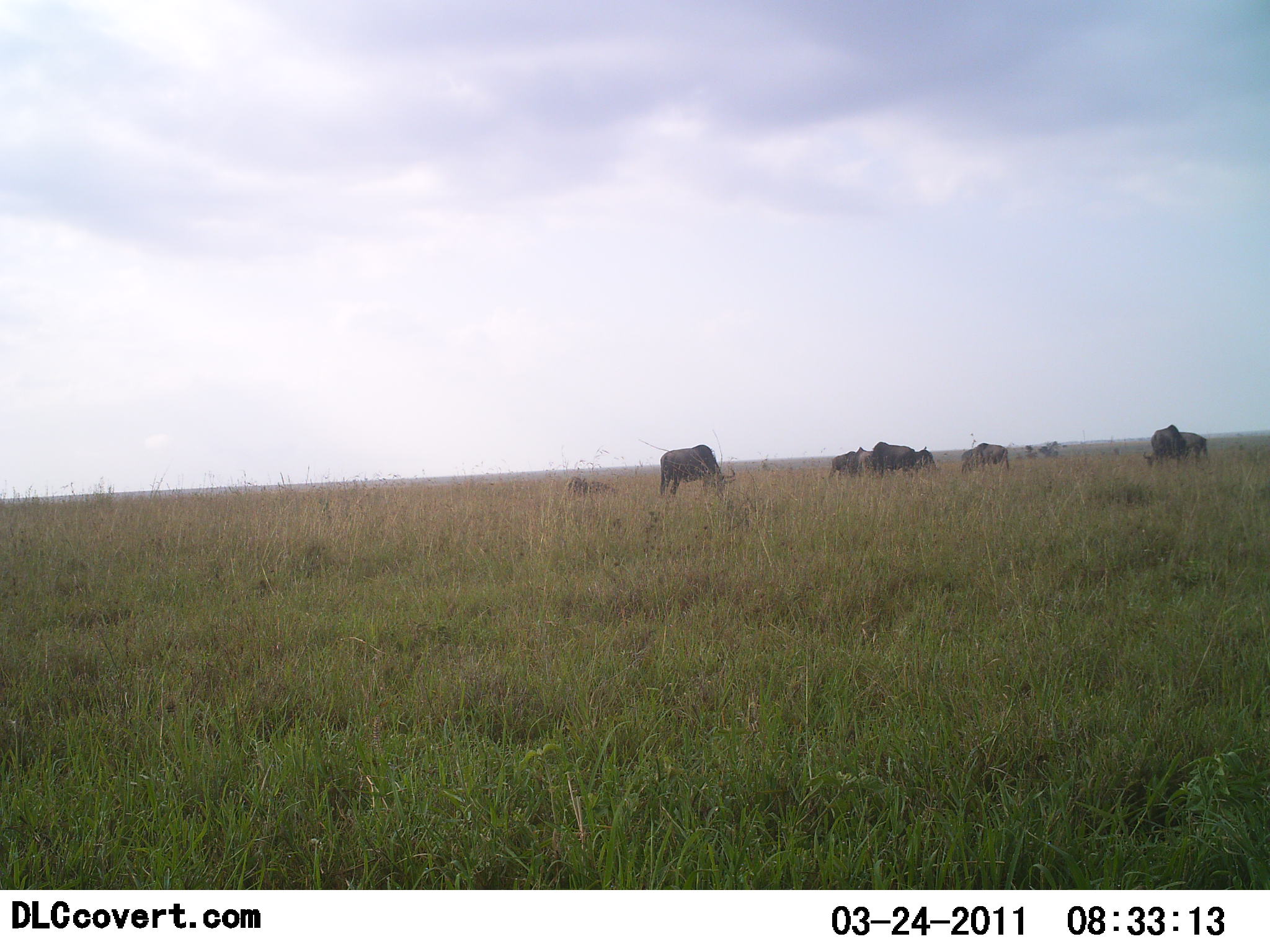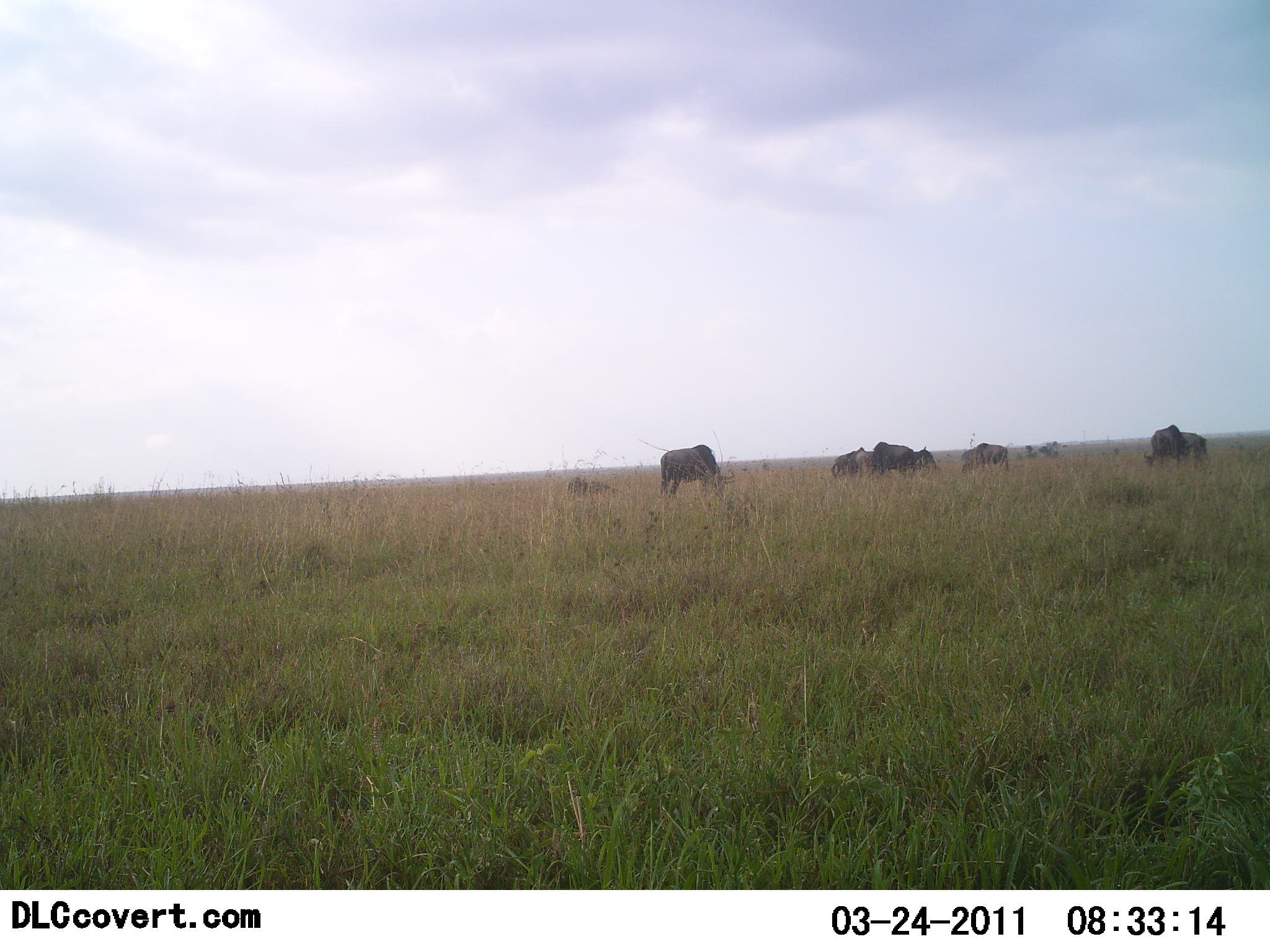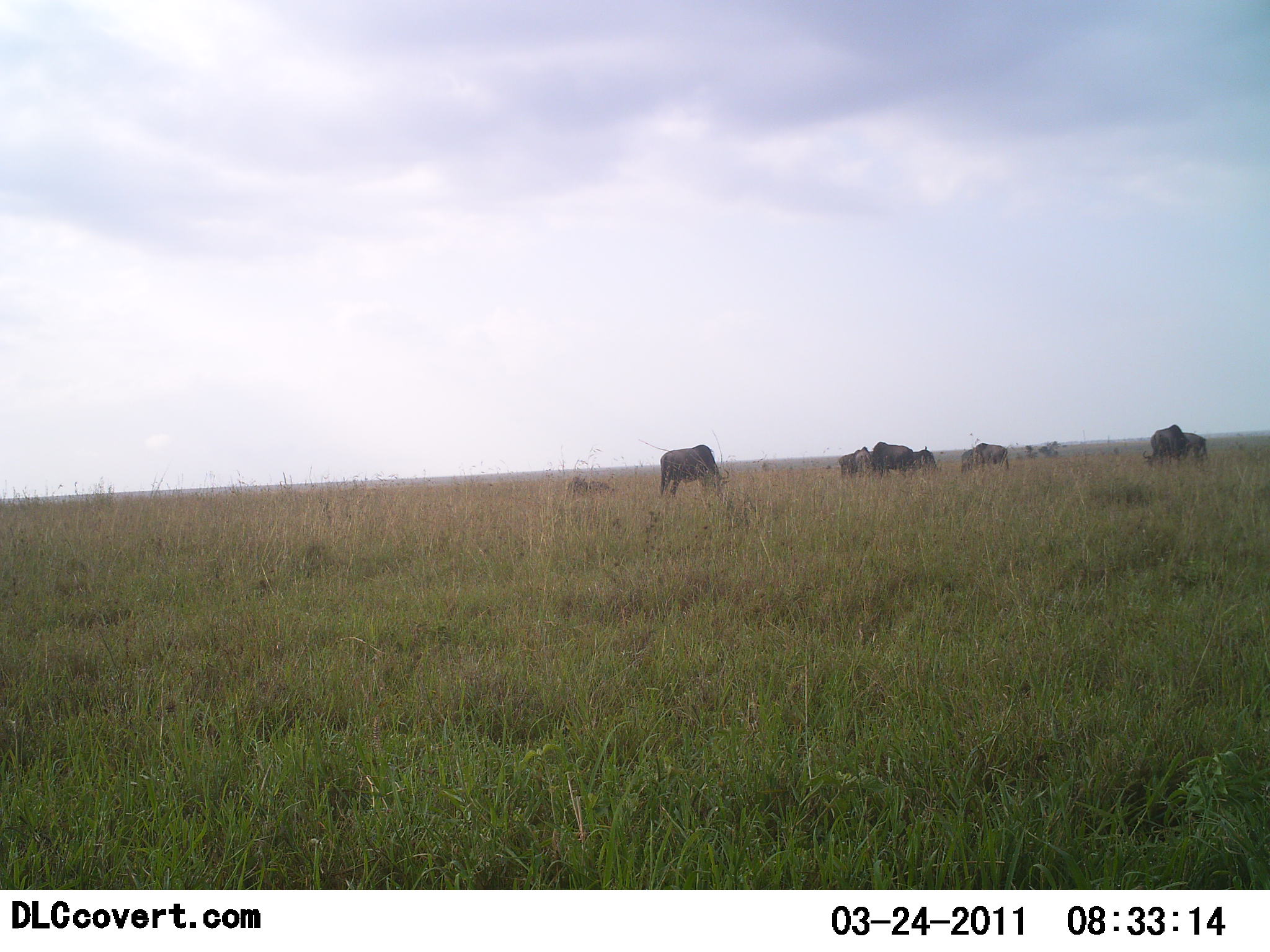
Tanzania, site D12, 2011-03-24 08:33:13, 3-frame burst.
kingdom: Animalia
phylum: Chordata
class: Mammalia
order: Artiodactyla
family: Bovidae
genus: Connochaetes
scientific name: Connochaetes taurinus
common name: blue wildebeest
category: wildebeest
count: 6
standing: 56%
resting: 0%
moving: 11%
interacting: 0%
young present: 0%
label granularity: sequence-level